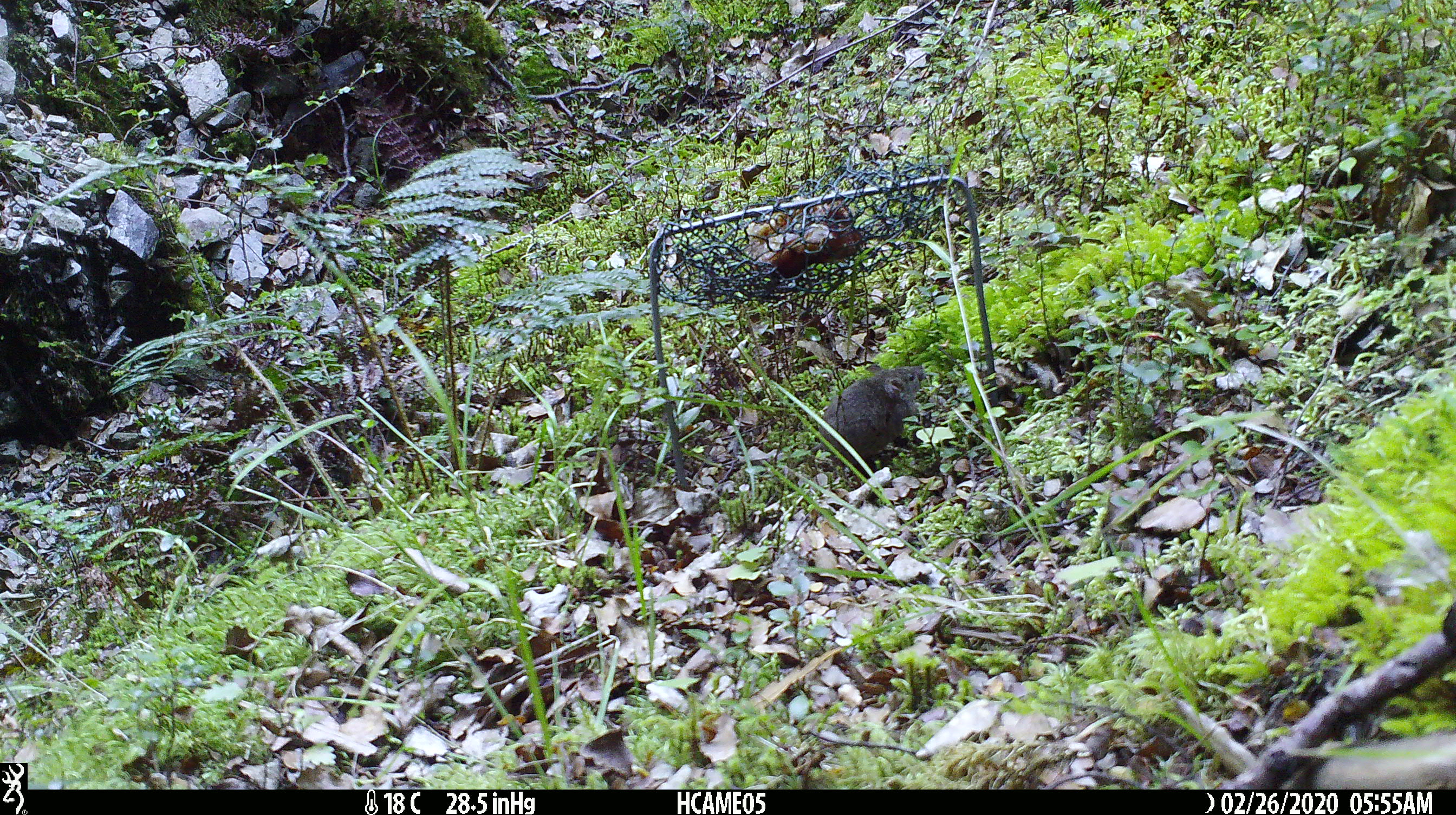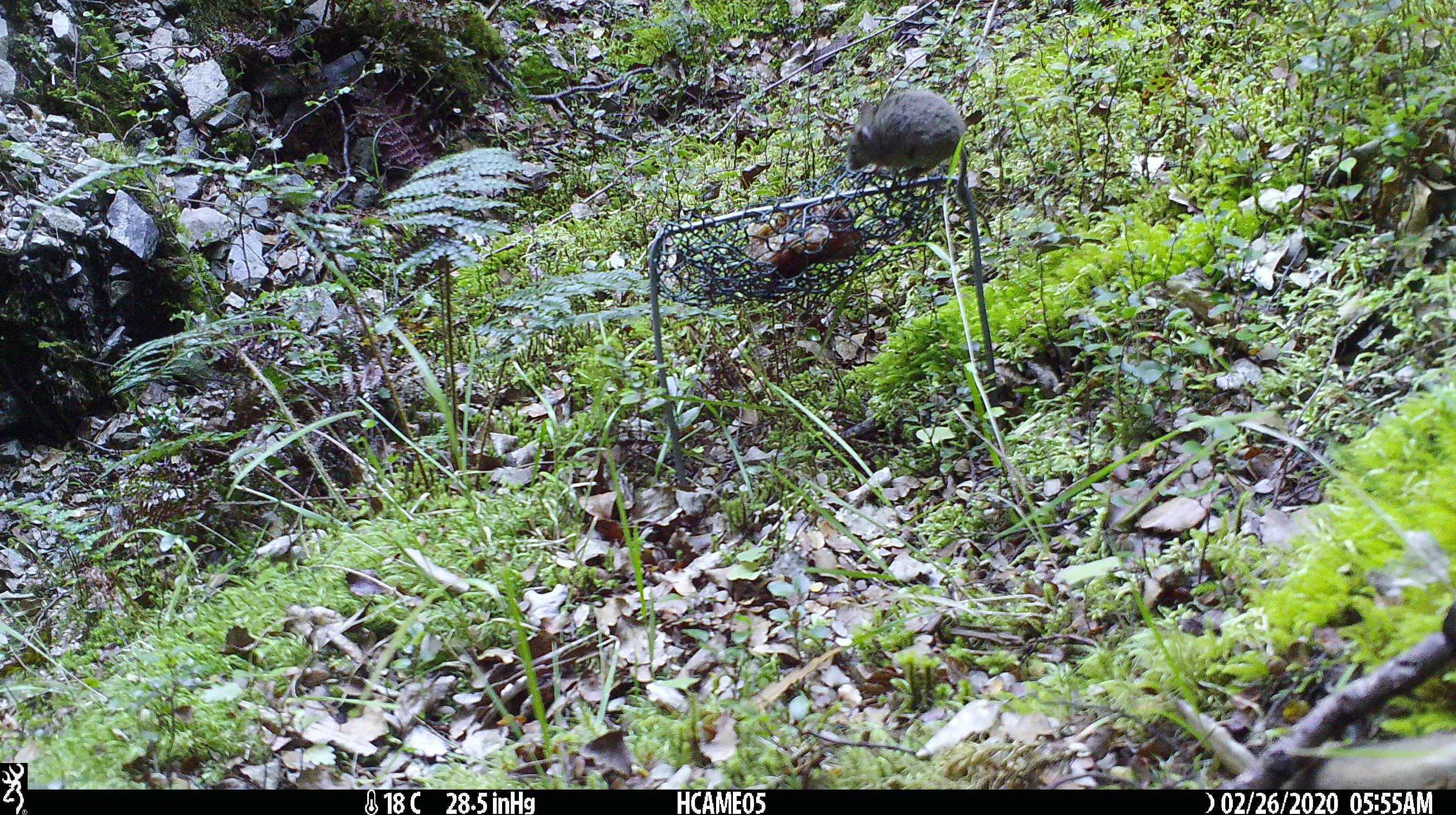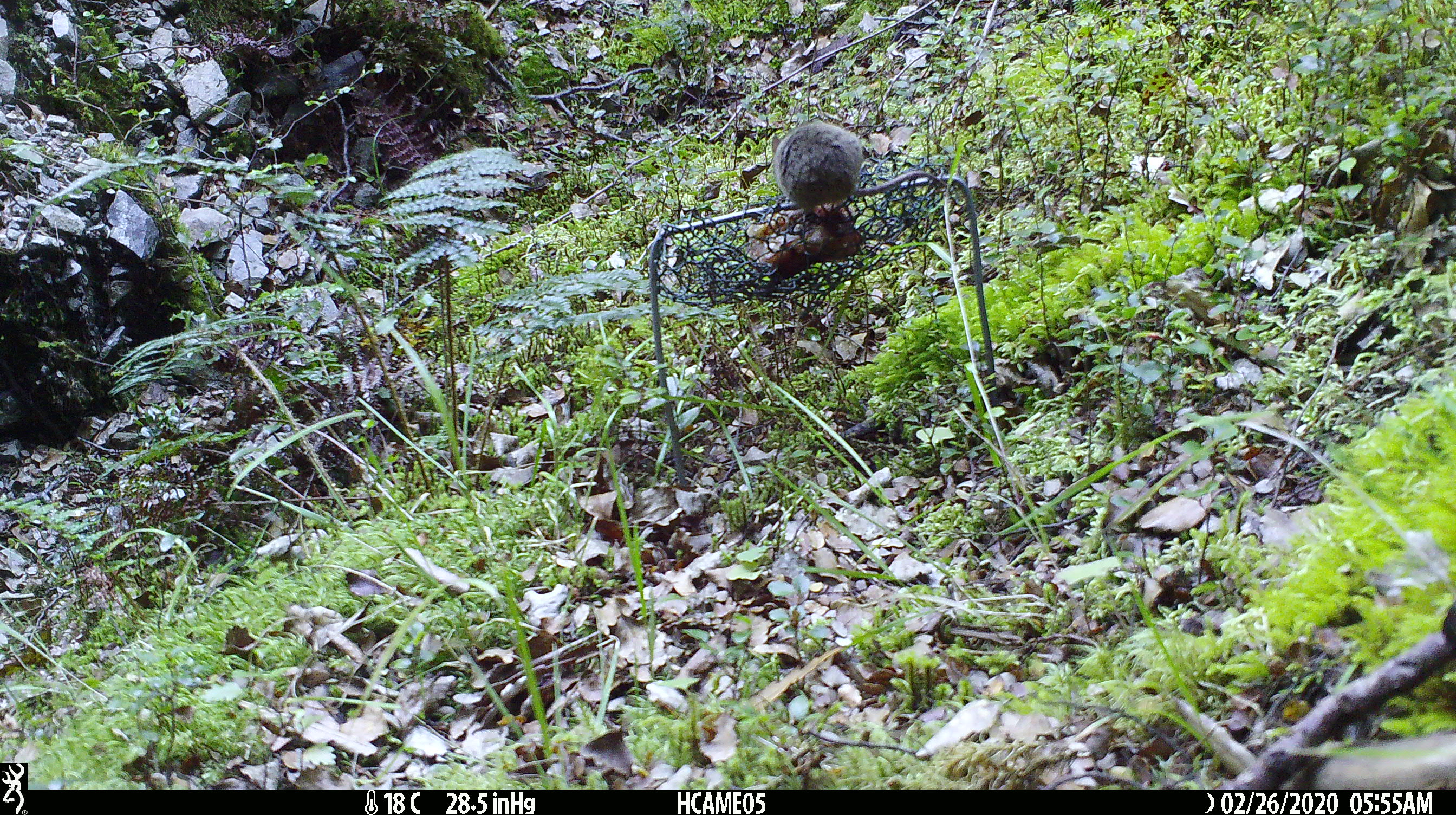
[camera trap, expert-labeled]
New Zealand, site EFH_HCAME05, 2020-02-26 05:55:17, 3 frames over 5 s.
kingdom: Animalia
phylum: Chordata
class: Mammalia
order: Rodentia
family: Muridae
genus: Mus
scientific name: Mus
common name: mouse